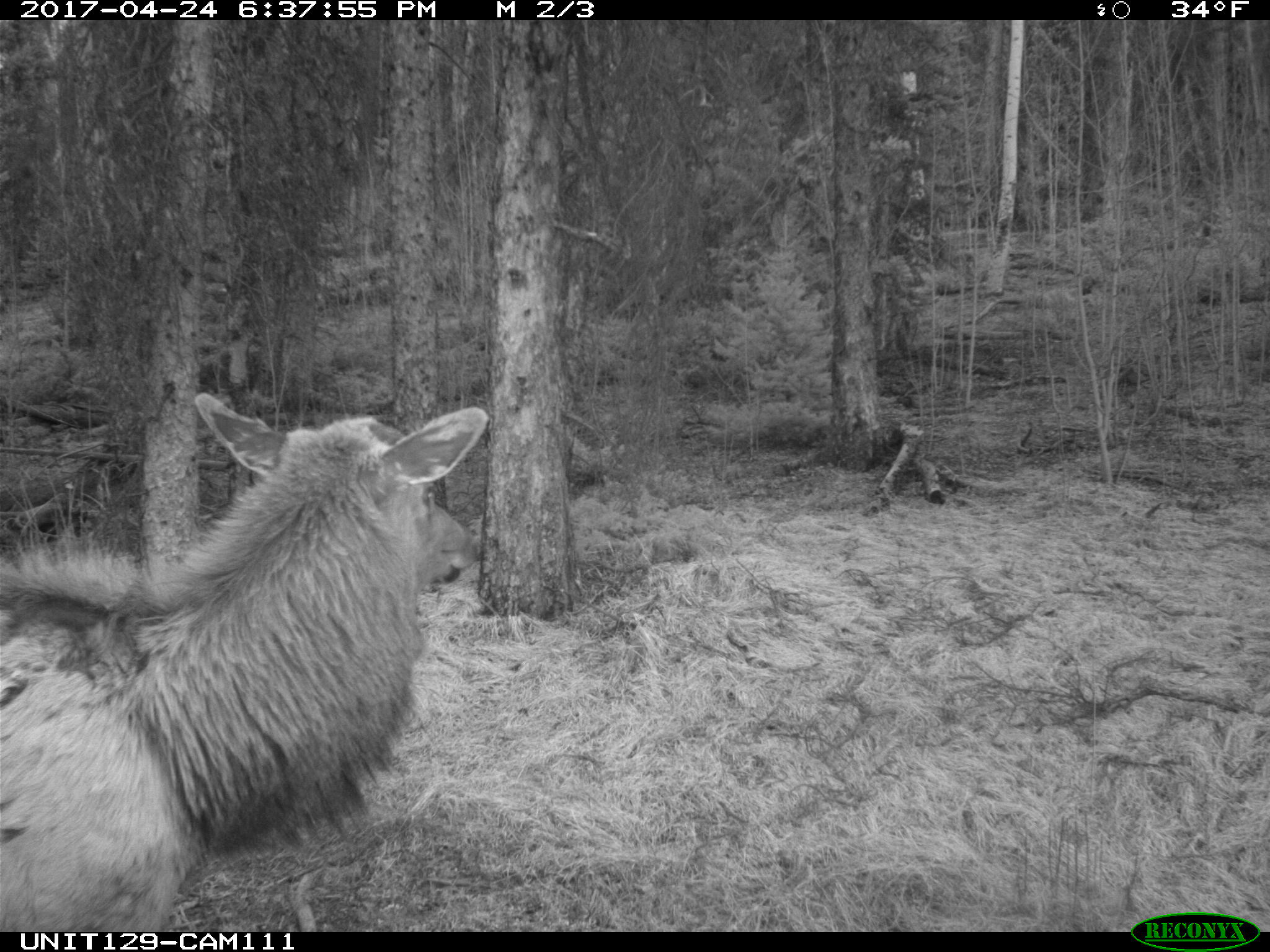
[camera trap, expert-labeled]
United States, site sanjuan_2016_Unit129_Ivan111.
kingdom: Animalia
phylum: Chordata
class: Mammalia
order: Artiodactyla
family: Cervidae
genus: Cervus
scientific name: Cervus elaphus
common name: red deer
Cervus elaphus (red deer).